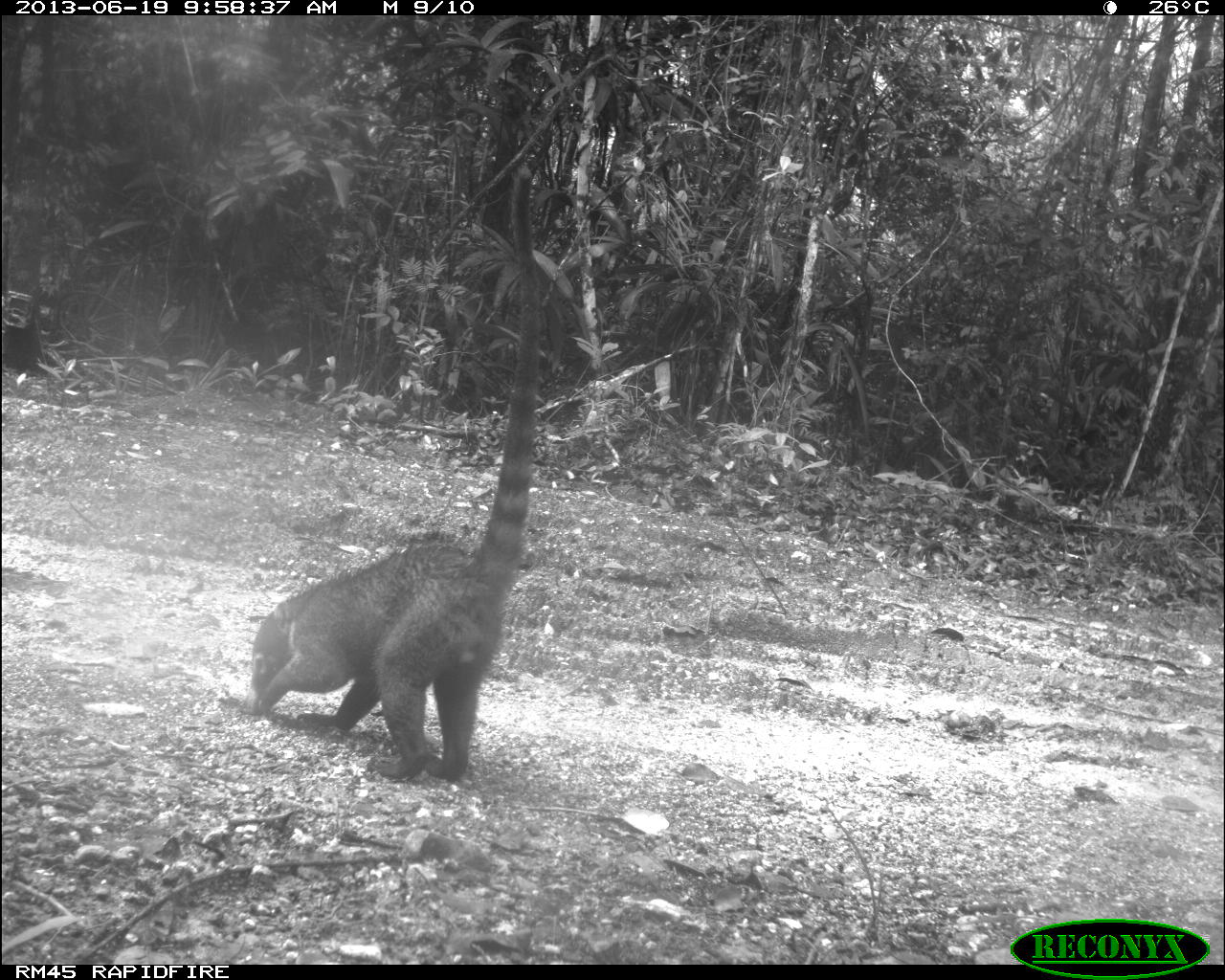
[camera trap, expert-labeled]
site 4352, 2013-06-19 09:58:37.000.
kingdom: Animalia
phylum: Chordata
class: Mammalia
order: Carnivora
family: Procyonidae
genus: Nasua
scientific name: Nasua narica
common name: white-nosed coati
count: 1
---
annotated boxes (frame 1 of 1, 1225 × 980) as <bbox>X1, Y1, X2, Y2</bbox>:
nasua narica: <bbox>241, 159, 542, 780</bbox>